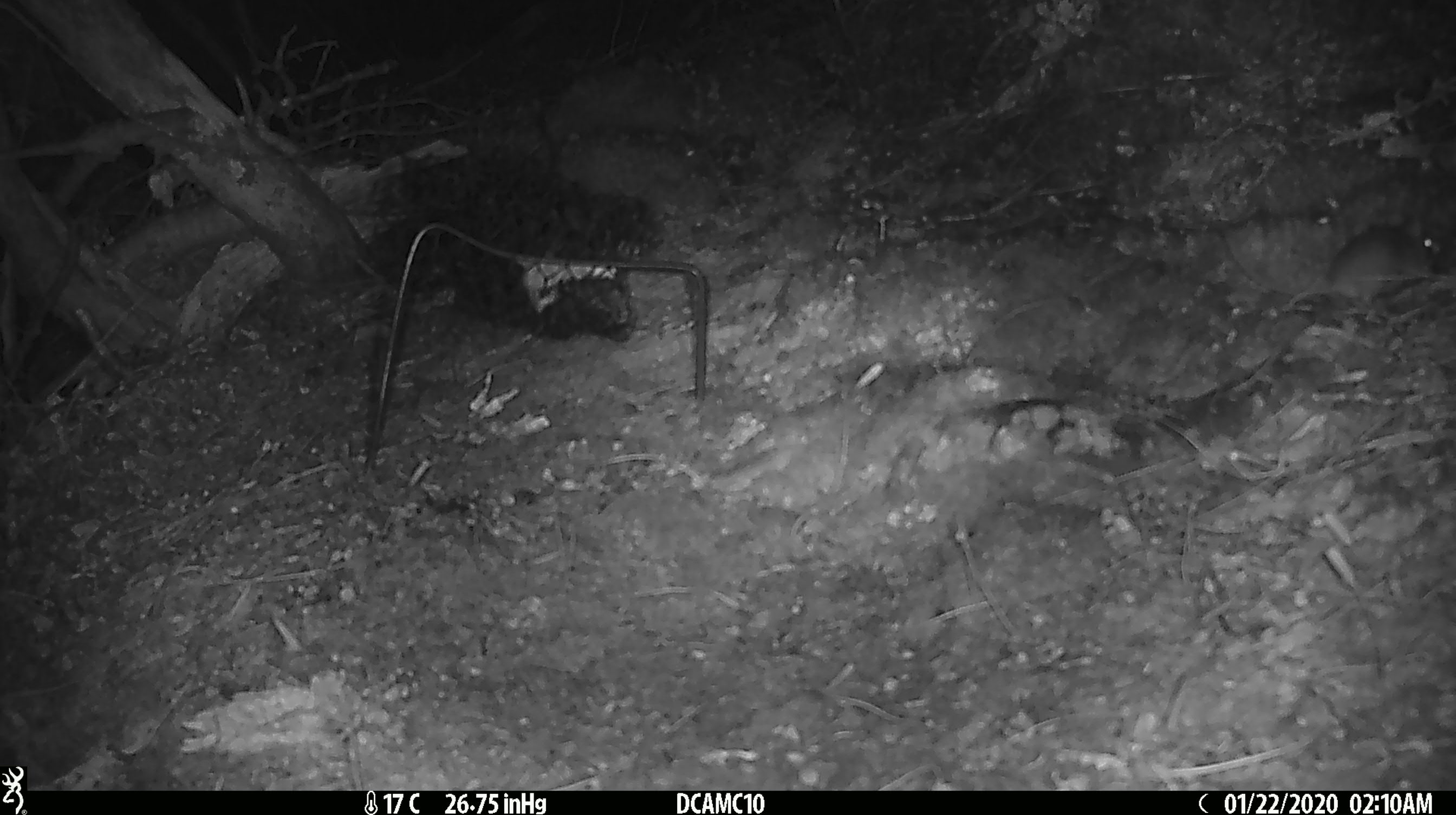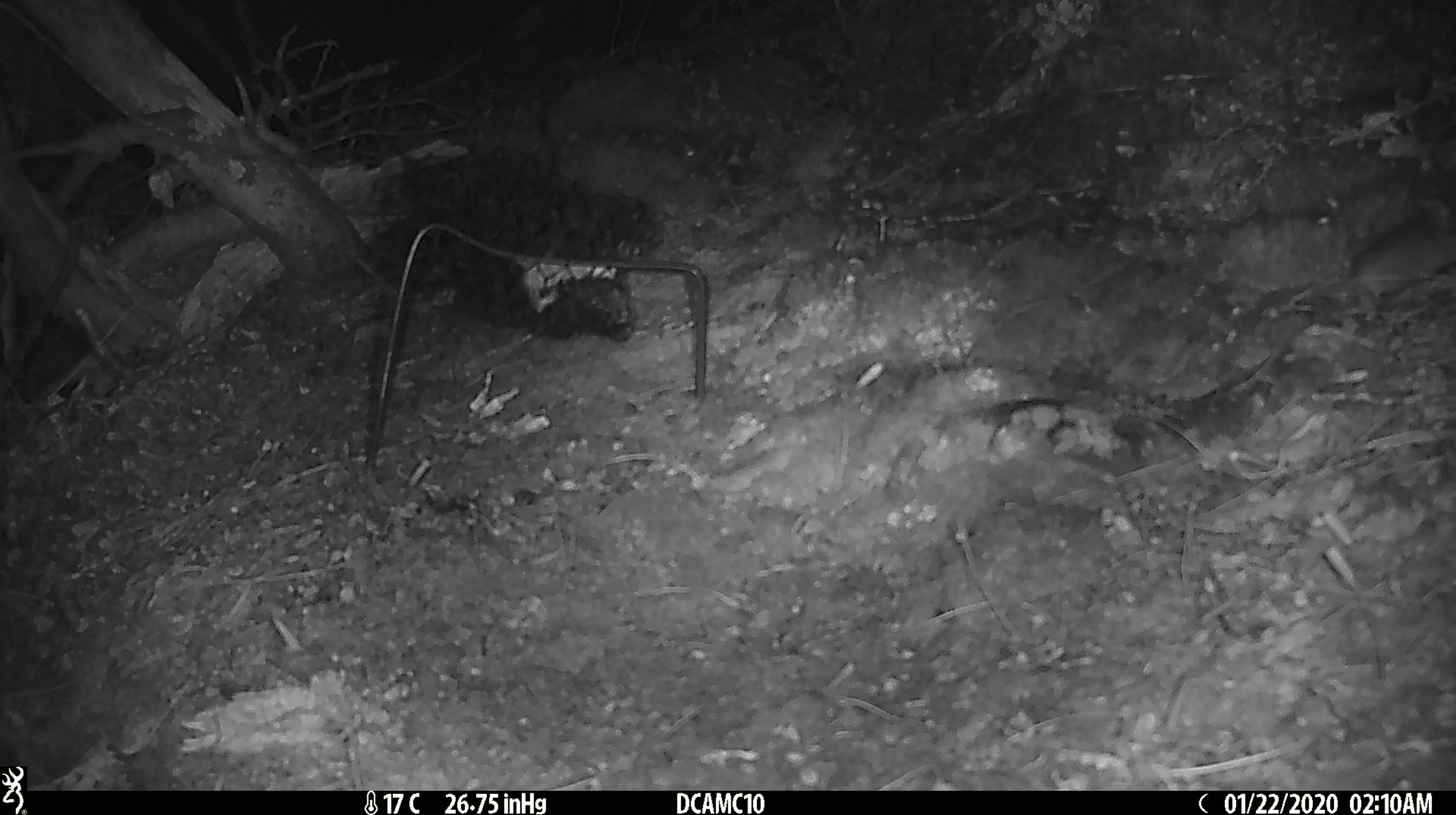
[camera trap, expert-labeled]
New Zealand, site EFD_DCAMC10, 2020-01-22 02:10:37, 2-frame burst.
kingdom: Animalia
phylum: Chordata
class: Mammalia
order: Rodentia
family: Muridae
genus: Mus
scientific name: Mus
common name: mouse